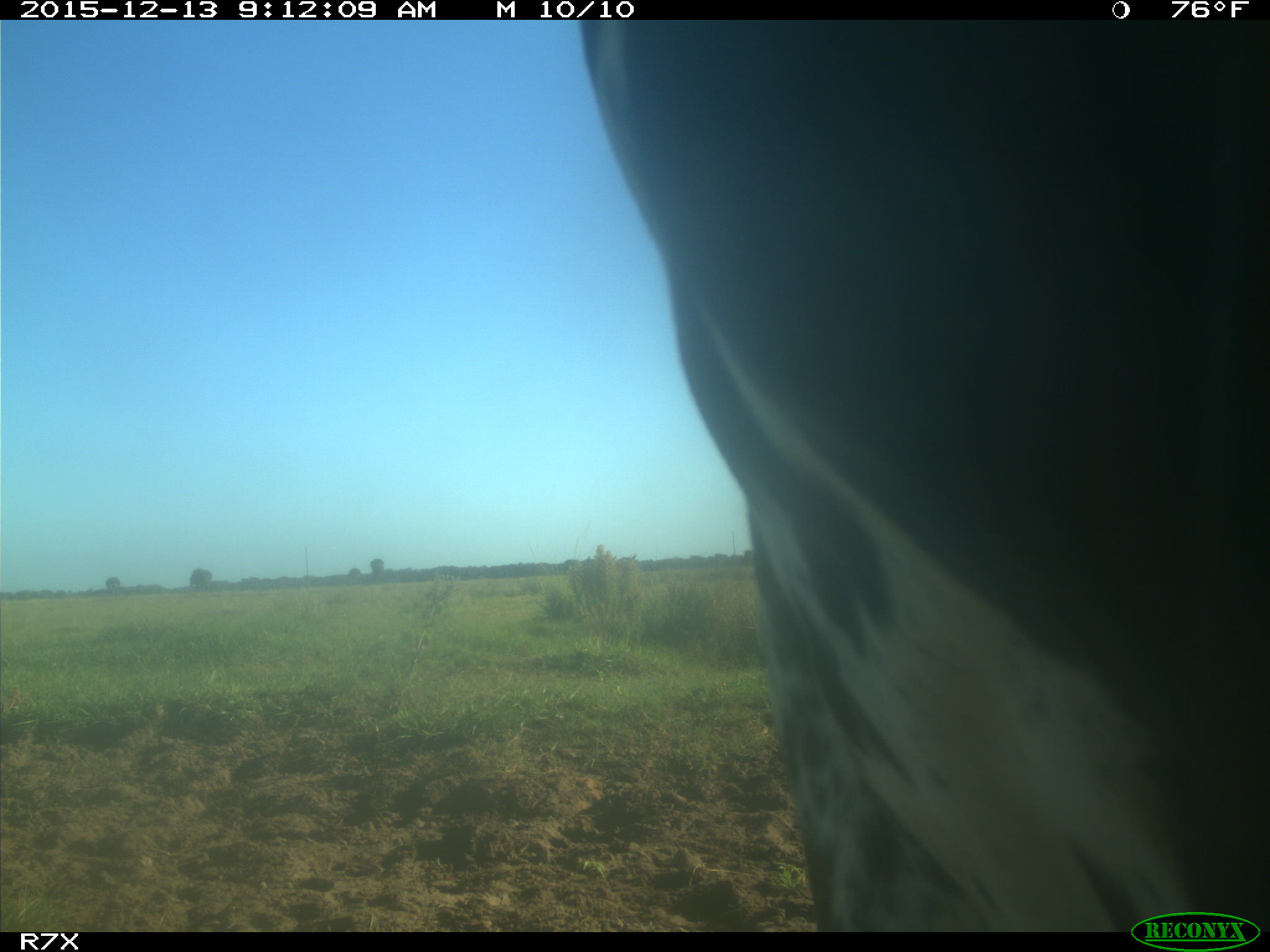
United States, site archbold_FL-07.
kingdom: Animalia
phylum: Chordata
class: Mammalia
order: Artiodactyla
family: Bovidae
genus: Bos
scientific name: Bos taurus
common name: domestic cow